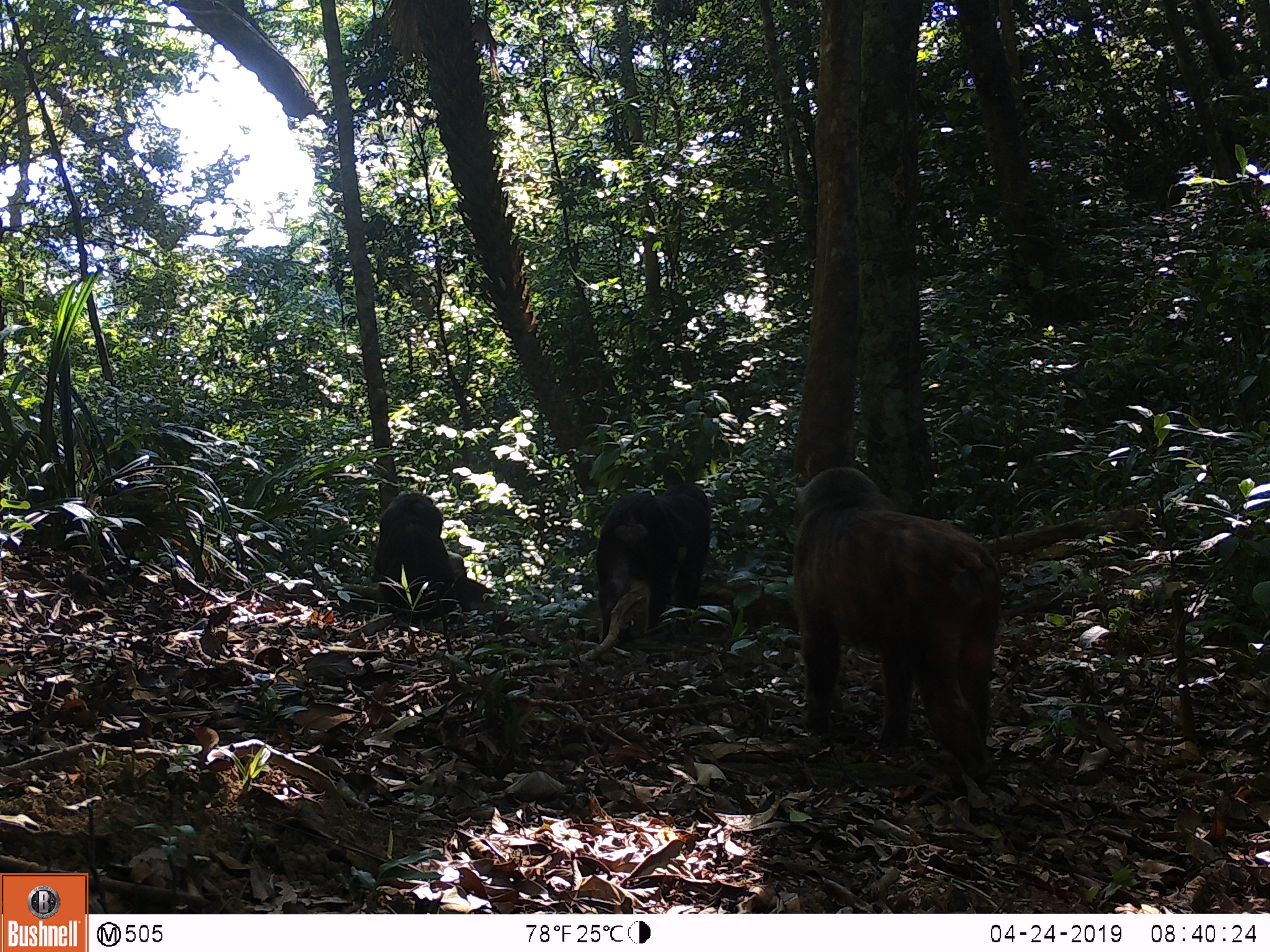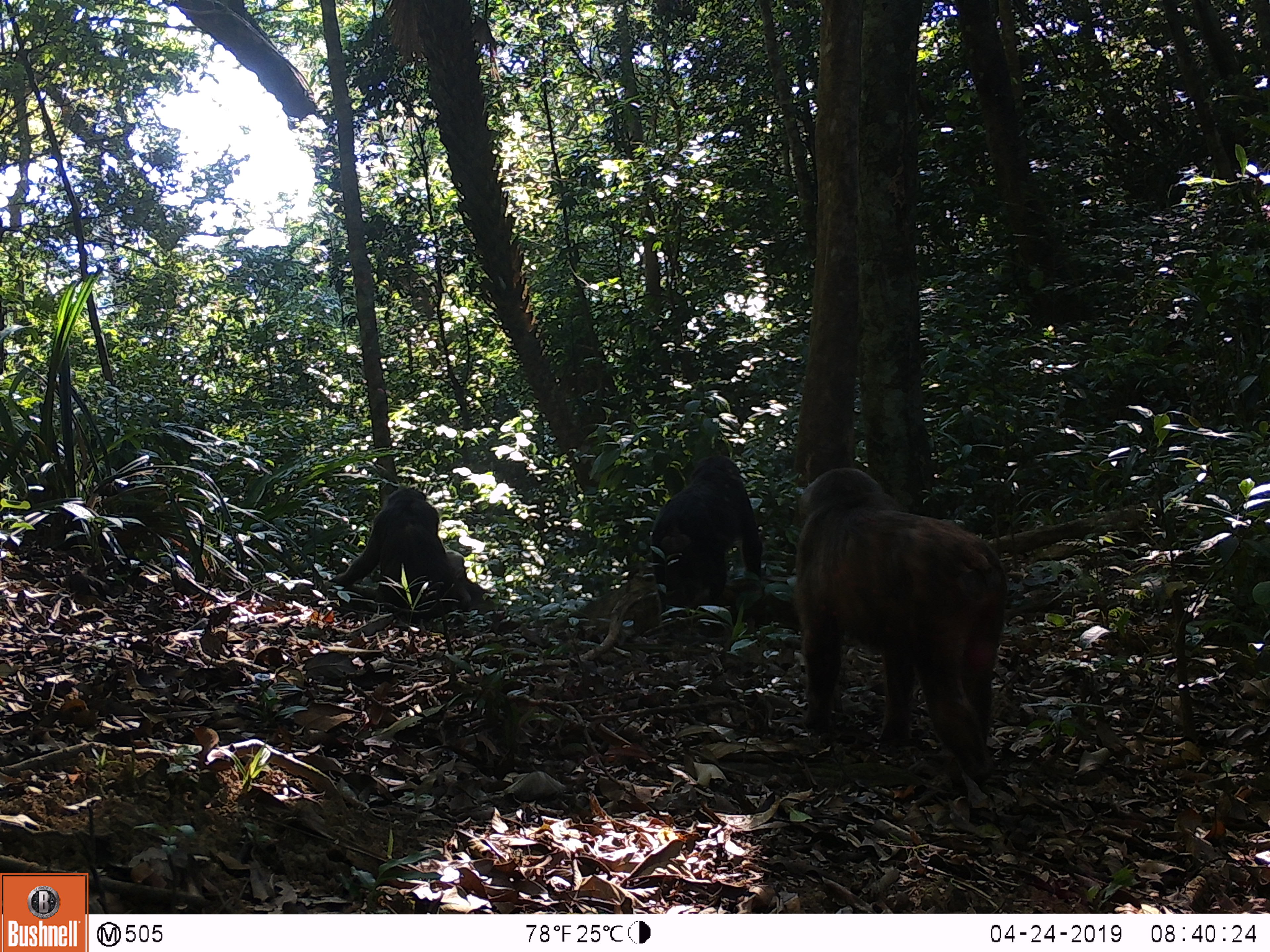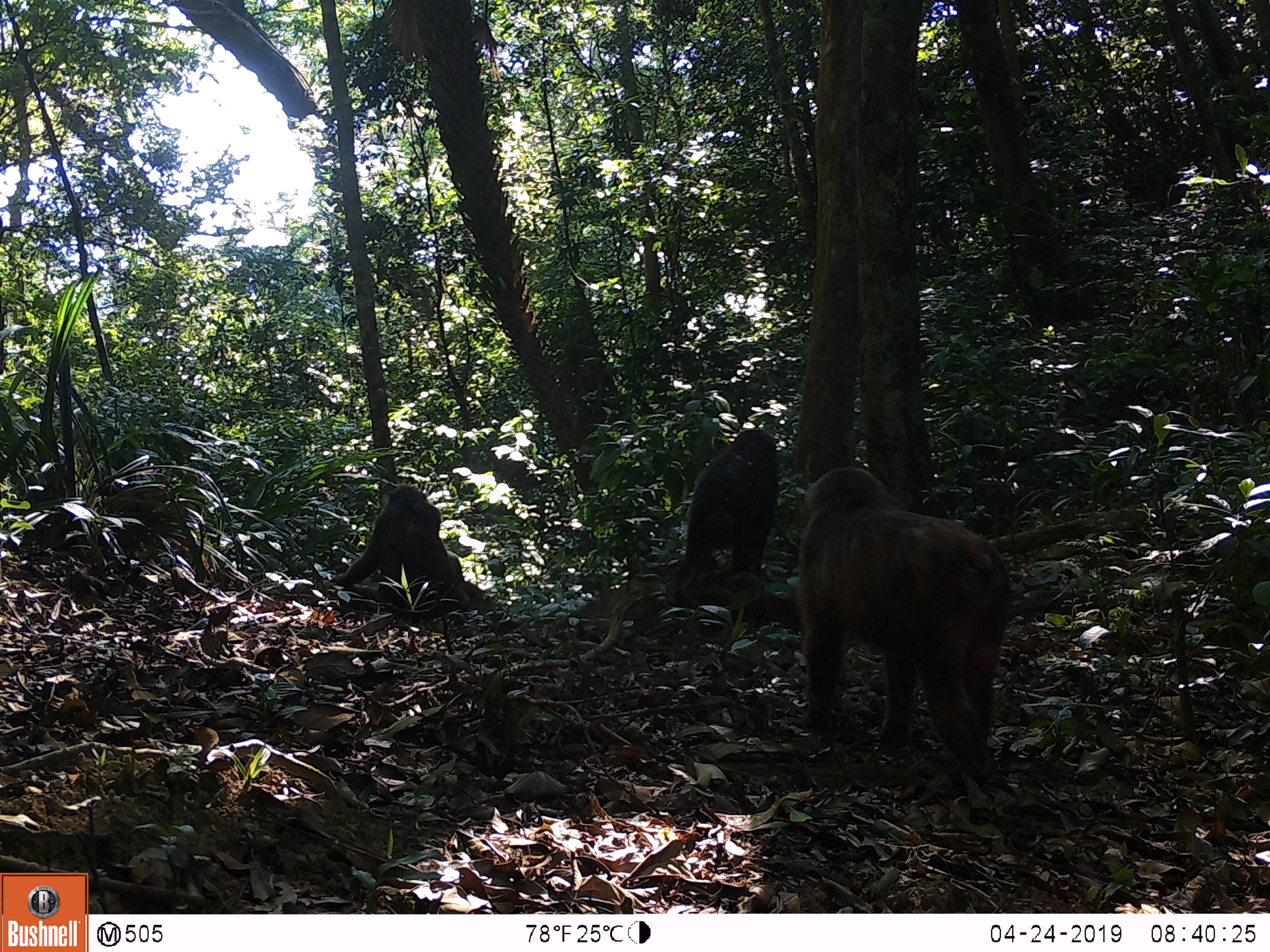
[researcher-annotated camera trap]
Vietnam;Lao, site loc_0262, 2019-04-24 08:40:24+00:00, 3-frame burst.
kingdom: Animalia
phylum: Chordata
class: Mammalia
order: Primates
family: Cercopithecidae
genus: Macaca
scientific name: Macaca arctoides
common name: stump-tailed macaque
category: stump tailed macaque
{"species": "stump tailed macaque (stump-tailed macaque) (Macaca arctoides)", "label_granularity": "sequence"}